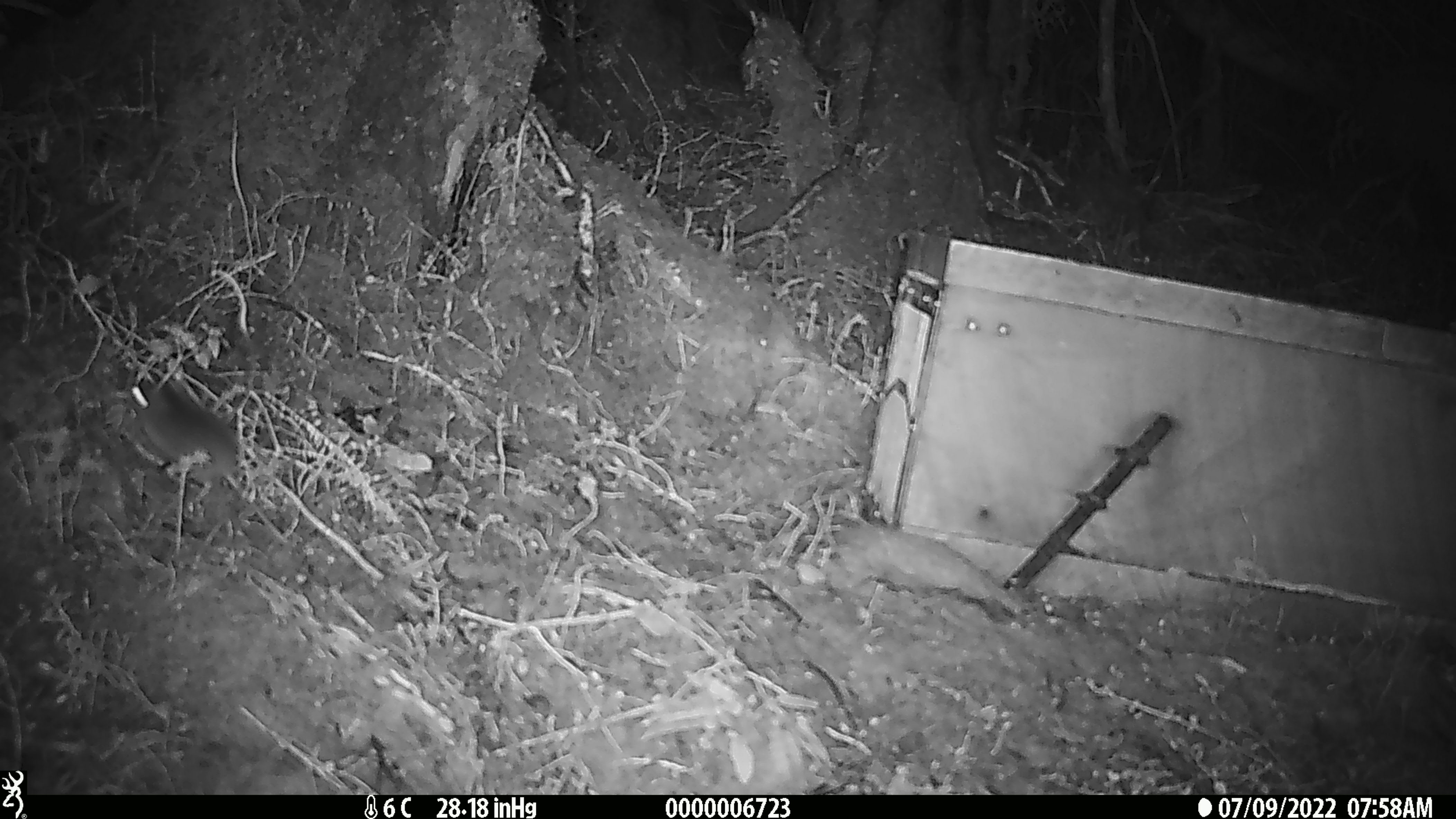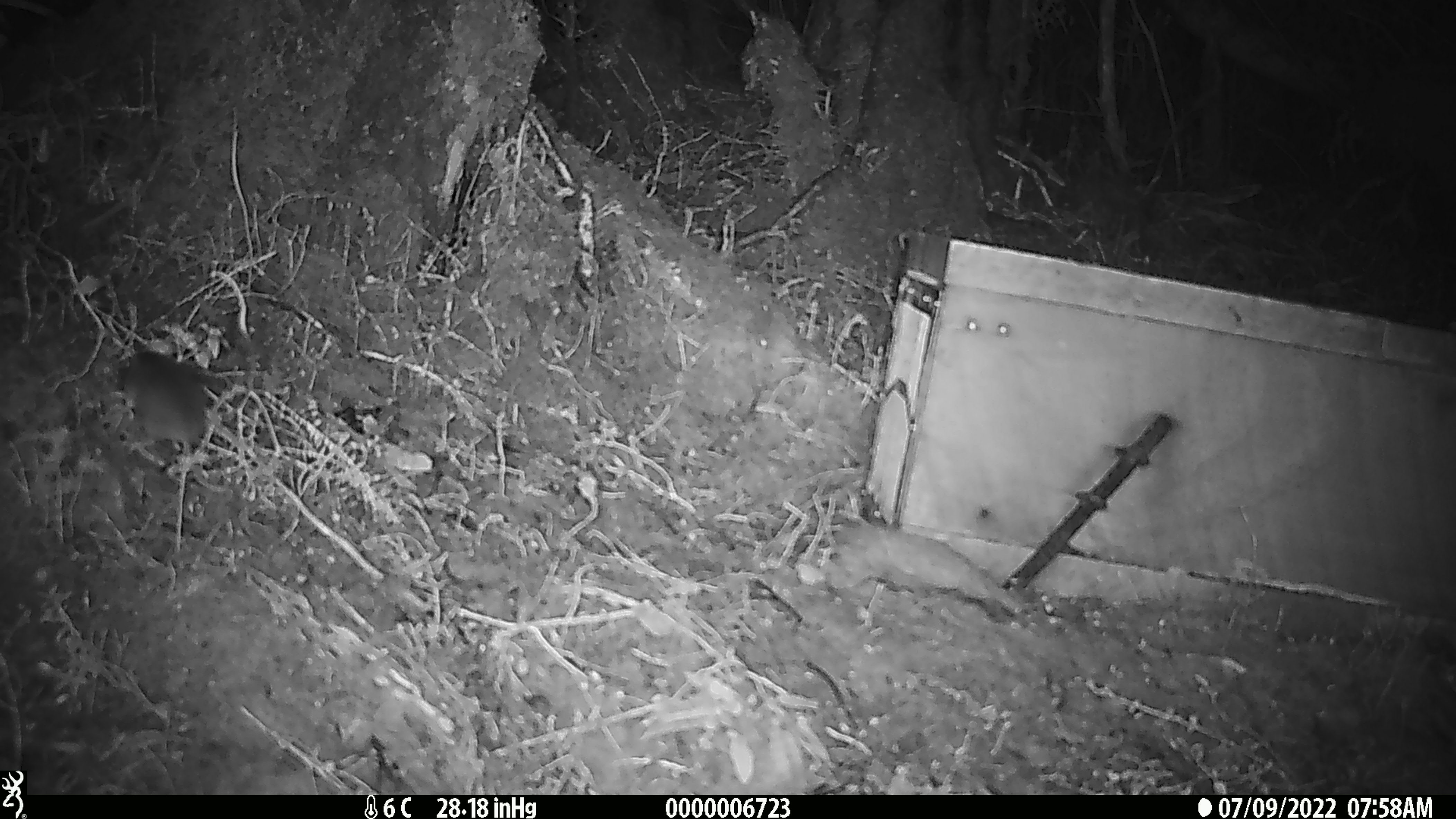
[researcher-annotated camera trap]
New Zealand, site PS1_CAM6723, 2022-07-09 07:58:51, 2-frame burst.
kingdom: Animalia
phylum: Chordata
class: Mammalia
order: Rodentia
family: Muridae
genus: Mus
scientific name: Mus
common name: mouse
Mouse (Mus).